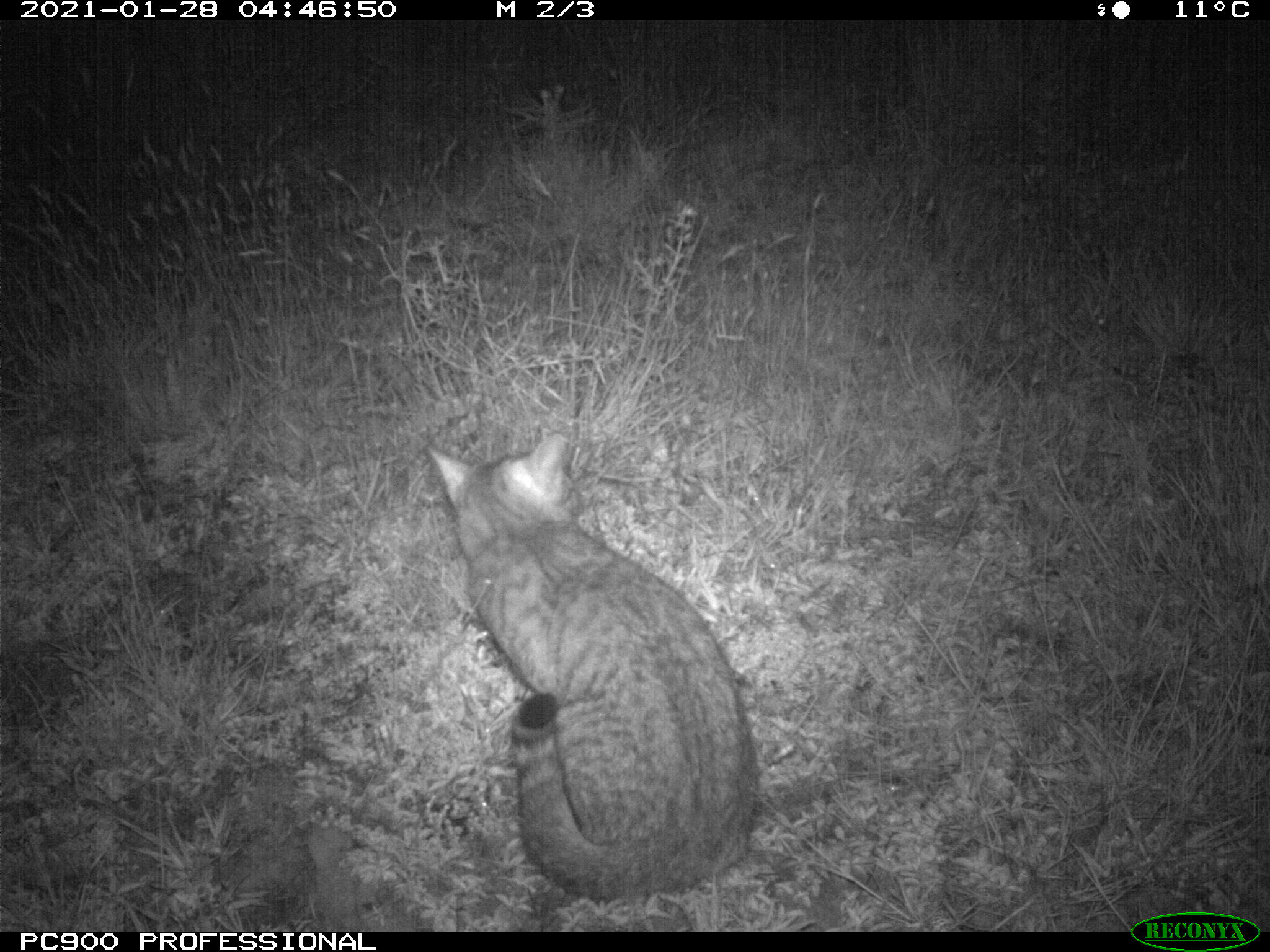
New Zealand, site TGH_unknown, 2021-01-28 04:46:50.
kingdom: Animalia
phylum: Chordata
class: Mammalia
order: Carnivora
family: Felidae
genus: Felis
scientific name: Felis catus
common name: domestic cat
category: cat